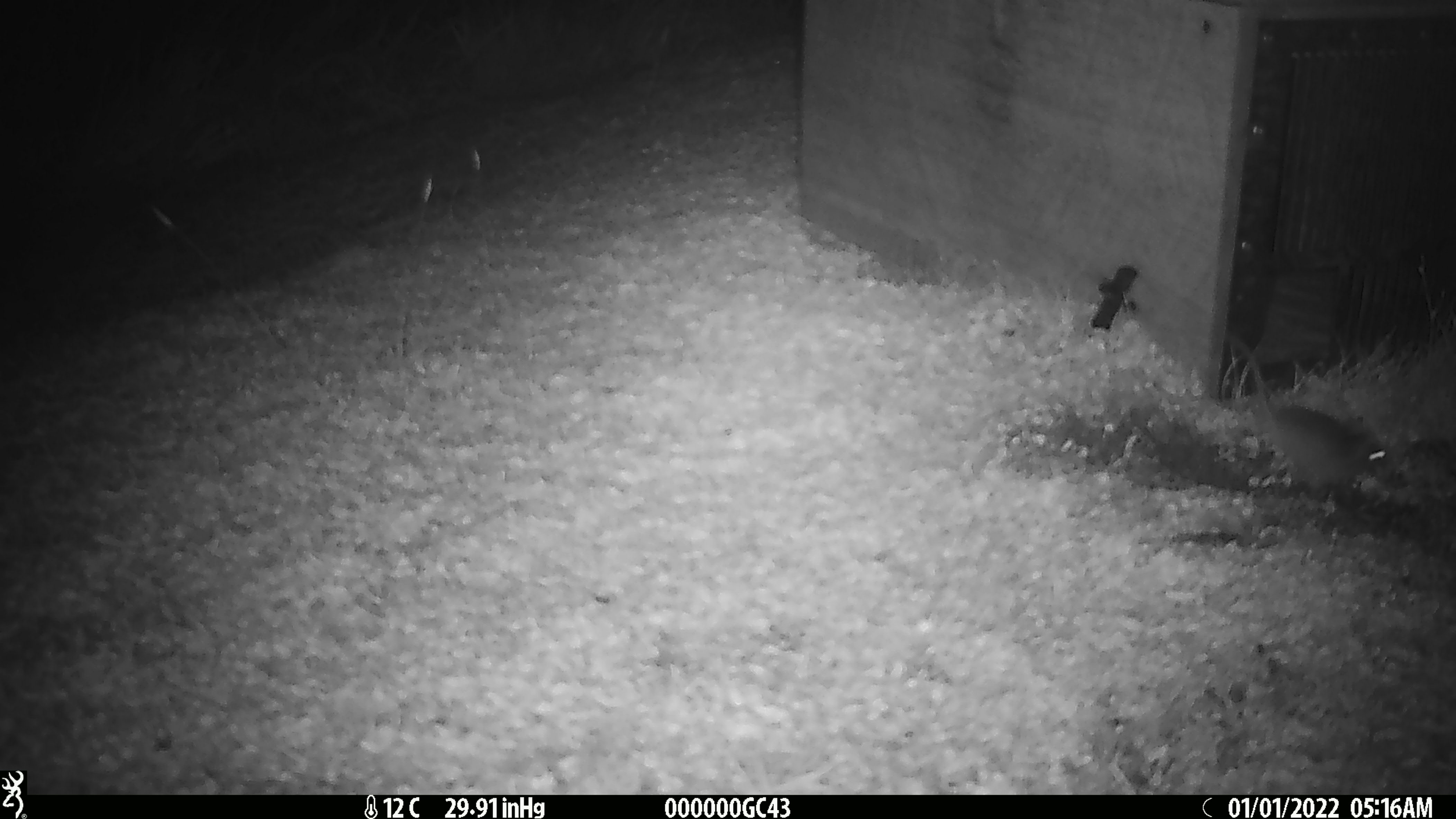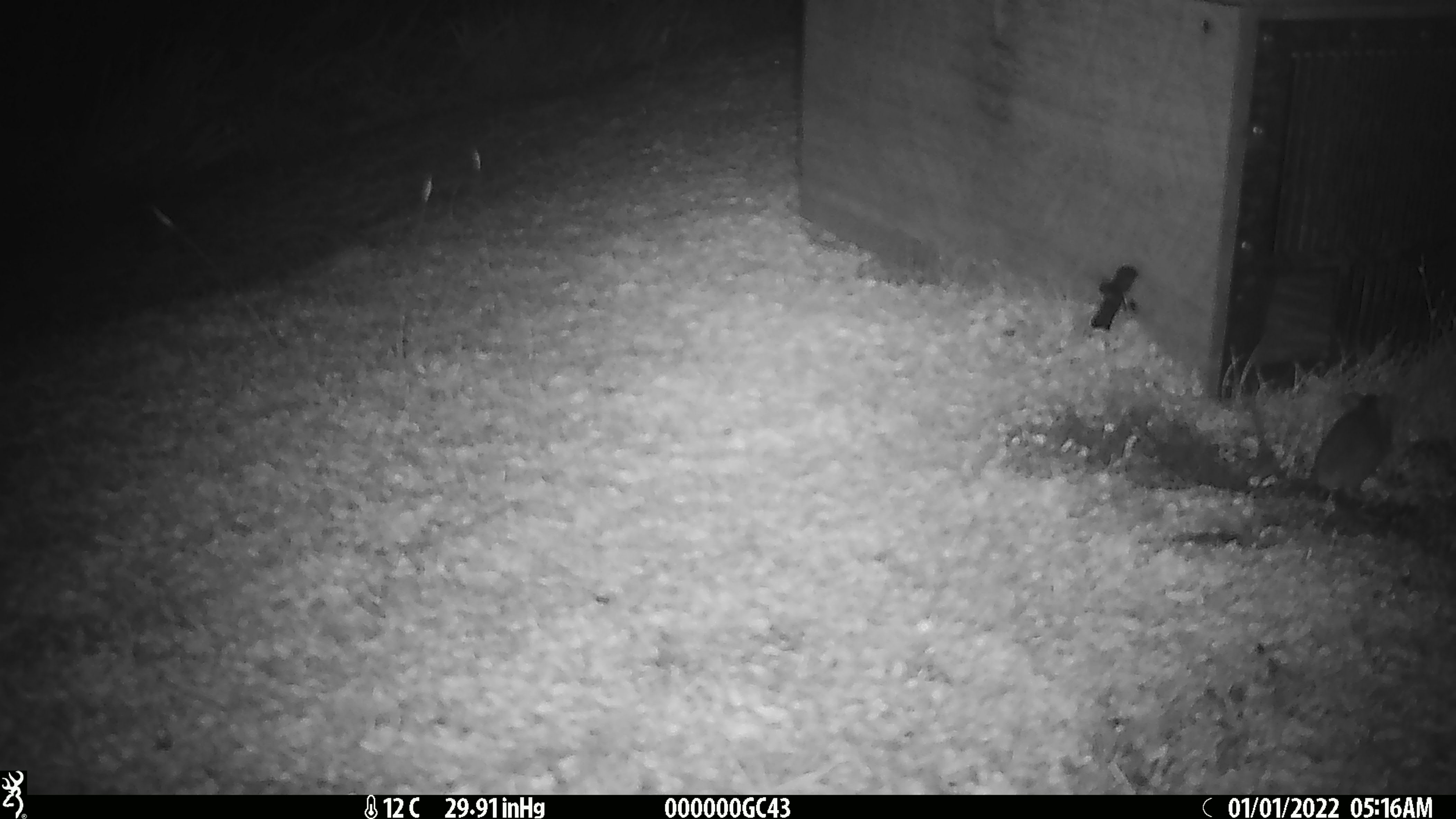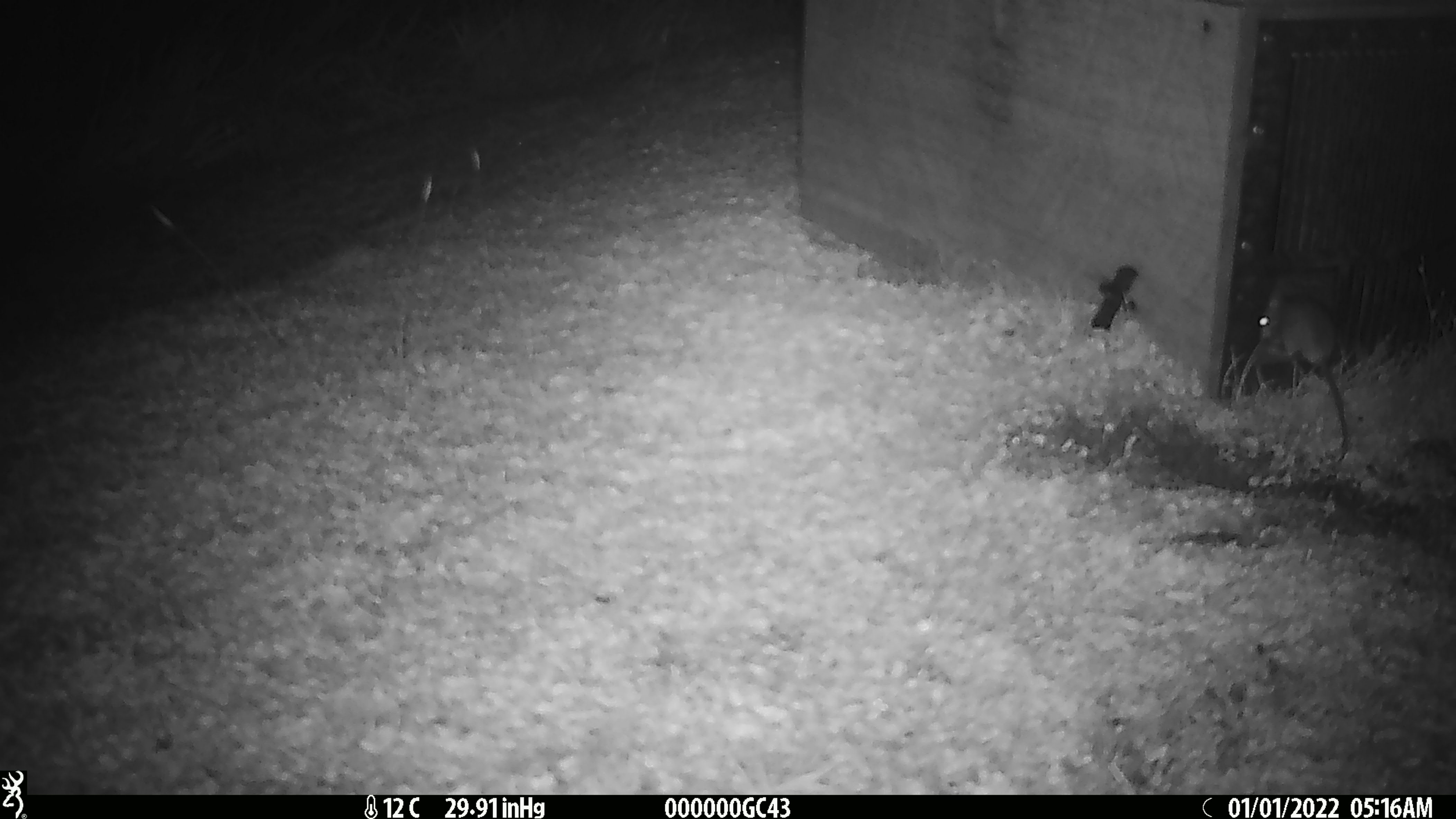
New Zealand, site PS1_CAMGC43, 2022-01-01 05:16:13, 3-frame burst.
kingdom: Animalia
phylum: Chordata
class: Mammalia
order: Rodentia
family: Muridae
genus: Mus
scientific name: Mus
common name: mouse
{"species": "mouse (Mus)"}